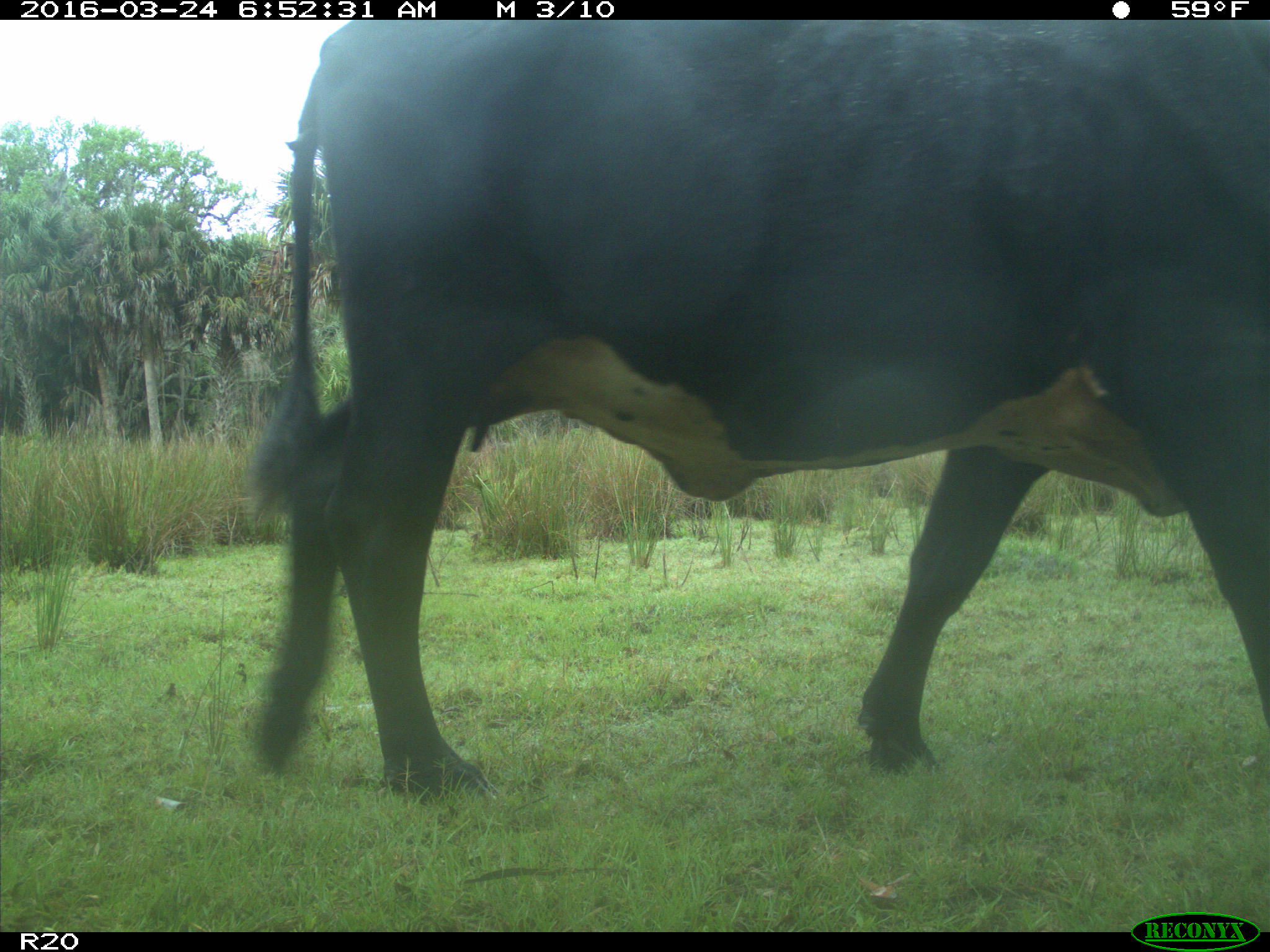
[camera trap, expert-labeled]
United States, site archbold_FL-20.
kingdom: Animalia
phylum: Chordata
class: Mammalia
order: Artiodactyla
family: Bovidae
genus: Bos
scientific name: Bos taurus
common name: domestic cow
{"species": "Bos taurus (domestic cow)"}